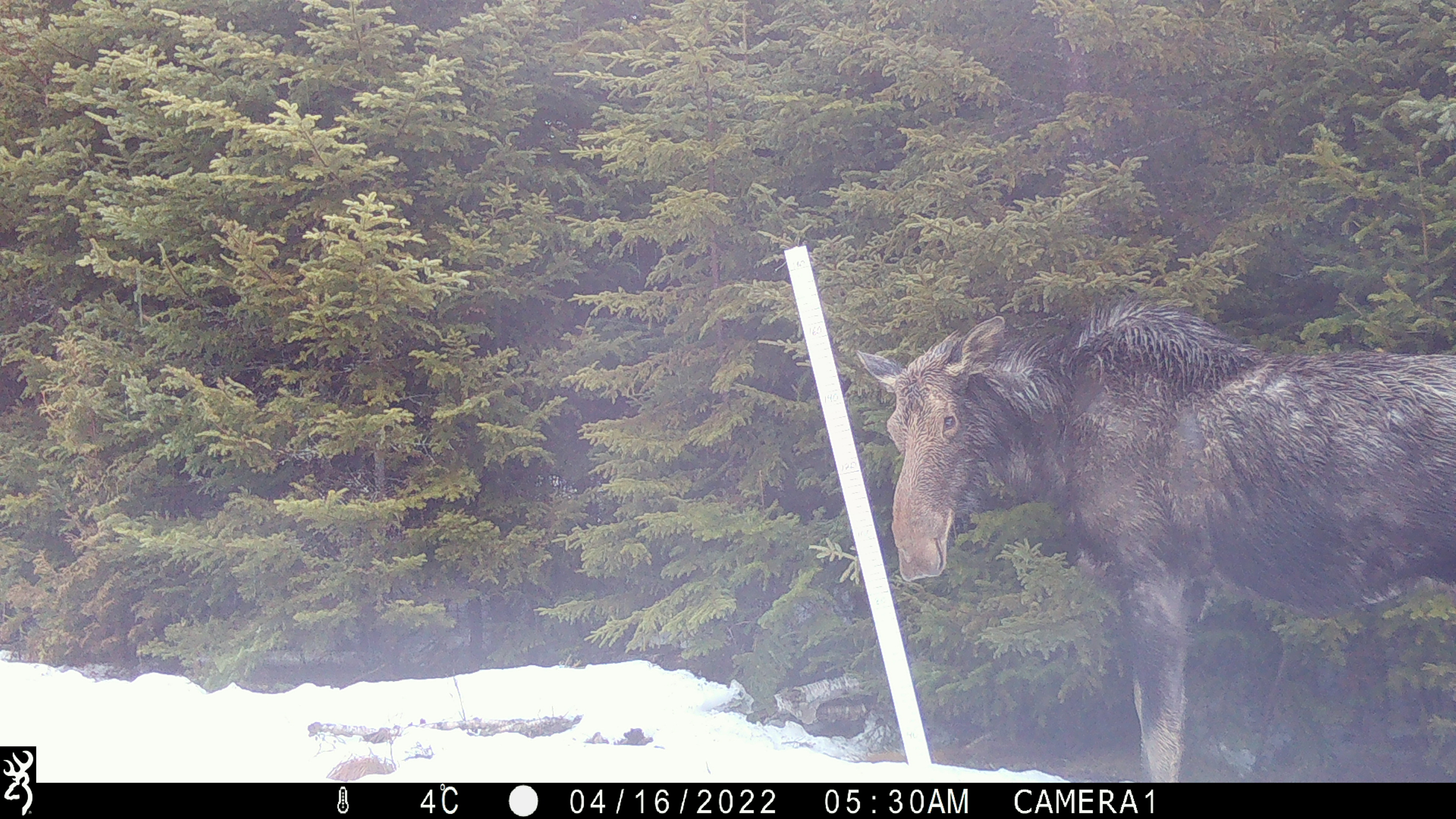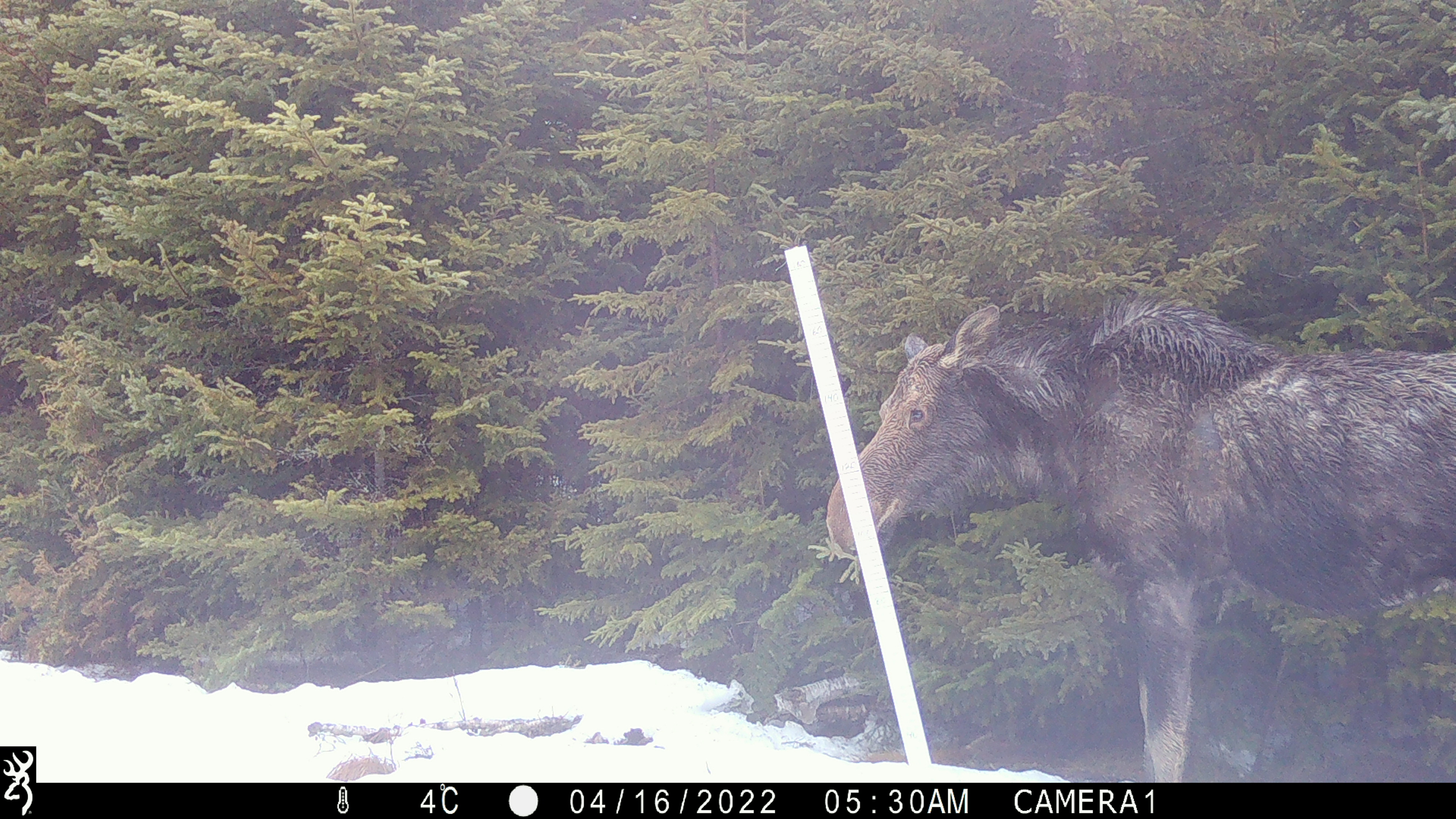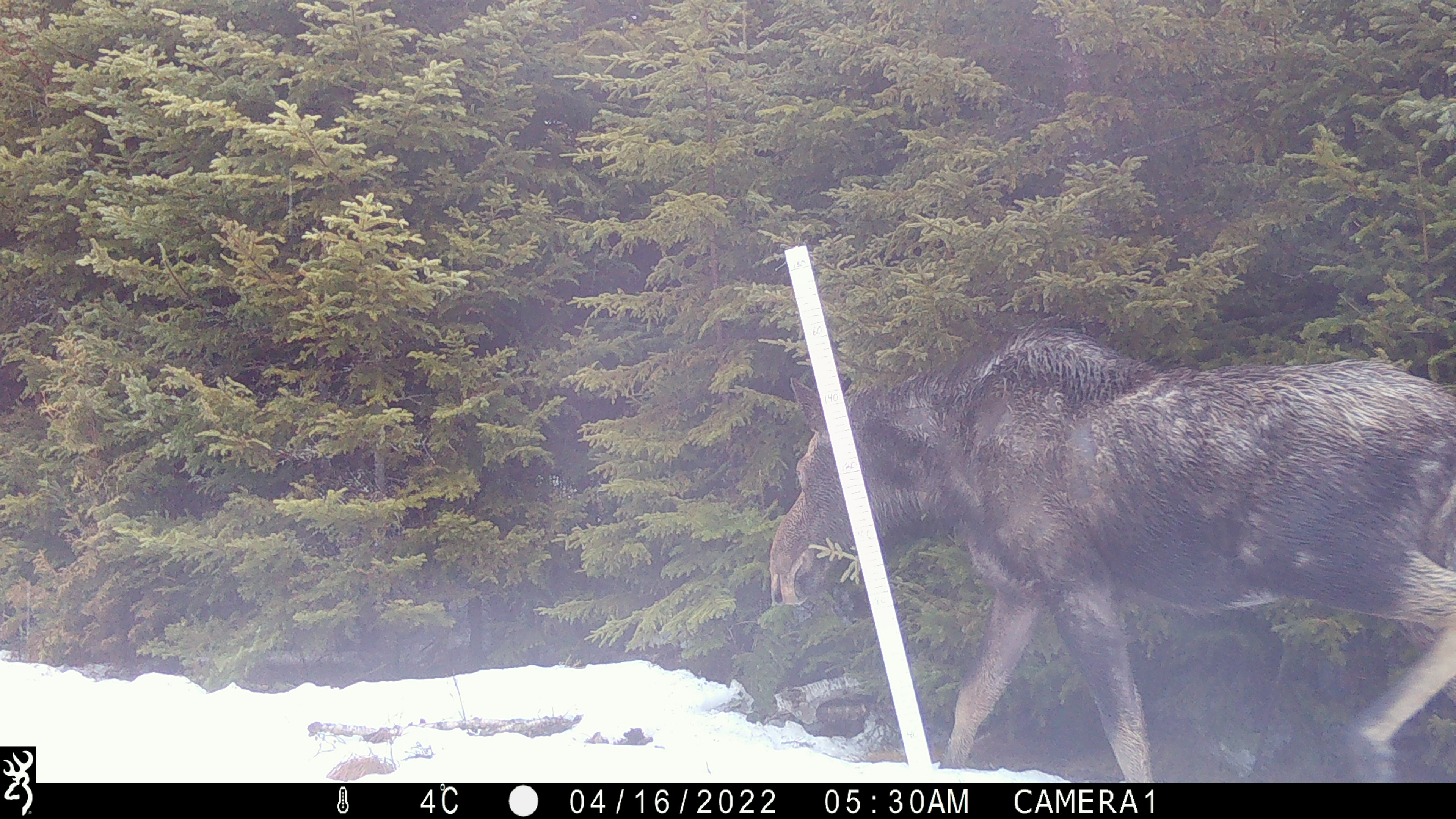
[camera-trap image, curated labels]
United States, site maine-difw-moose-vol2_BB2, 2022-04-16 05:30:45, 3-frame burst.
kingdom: Animalia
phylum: Chordata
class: Mammalia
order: Artiodactyla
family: Cervidae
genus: Alces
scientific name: Alces alces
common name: moose